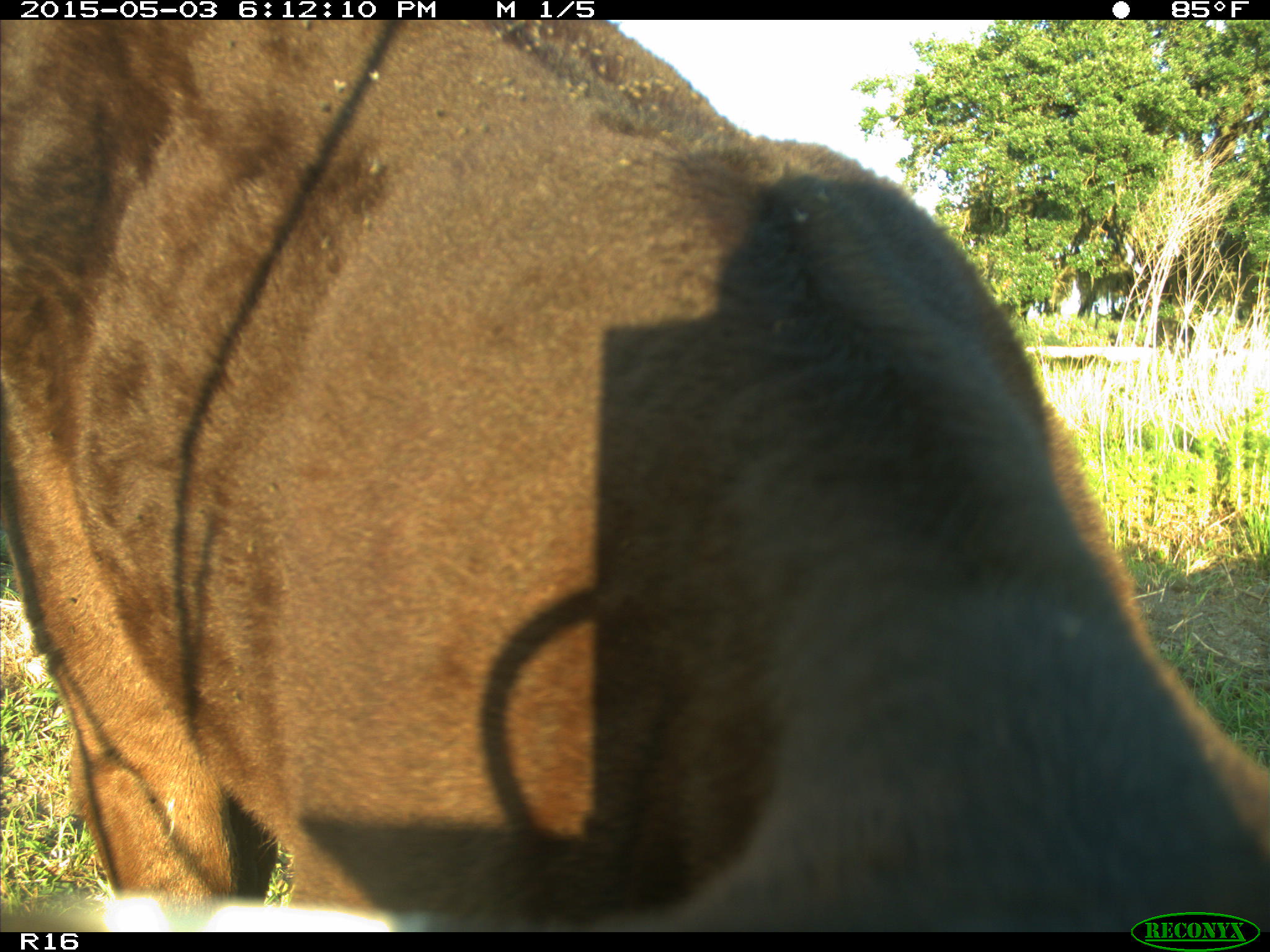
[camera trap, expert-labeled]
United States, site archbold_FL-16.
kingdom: Animalia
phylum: Chordata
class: Mammalia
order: Artiodactyla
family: Bovidae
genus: Bos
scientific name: Bos taurus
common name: domestic cow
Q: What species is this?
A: Bos taurus (domestic cow).